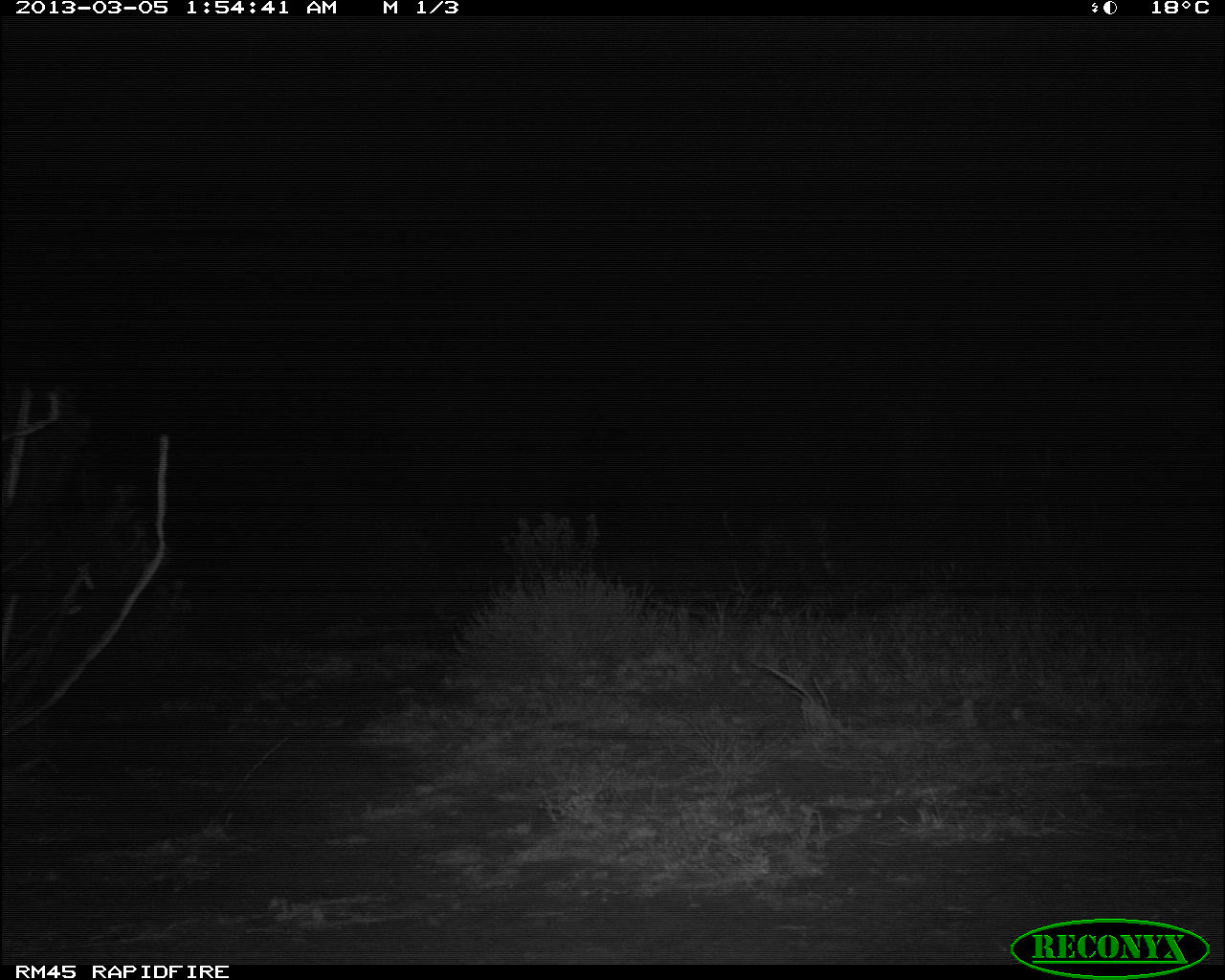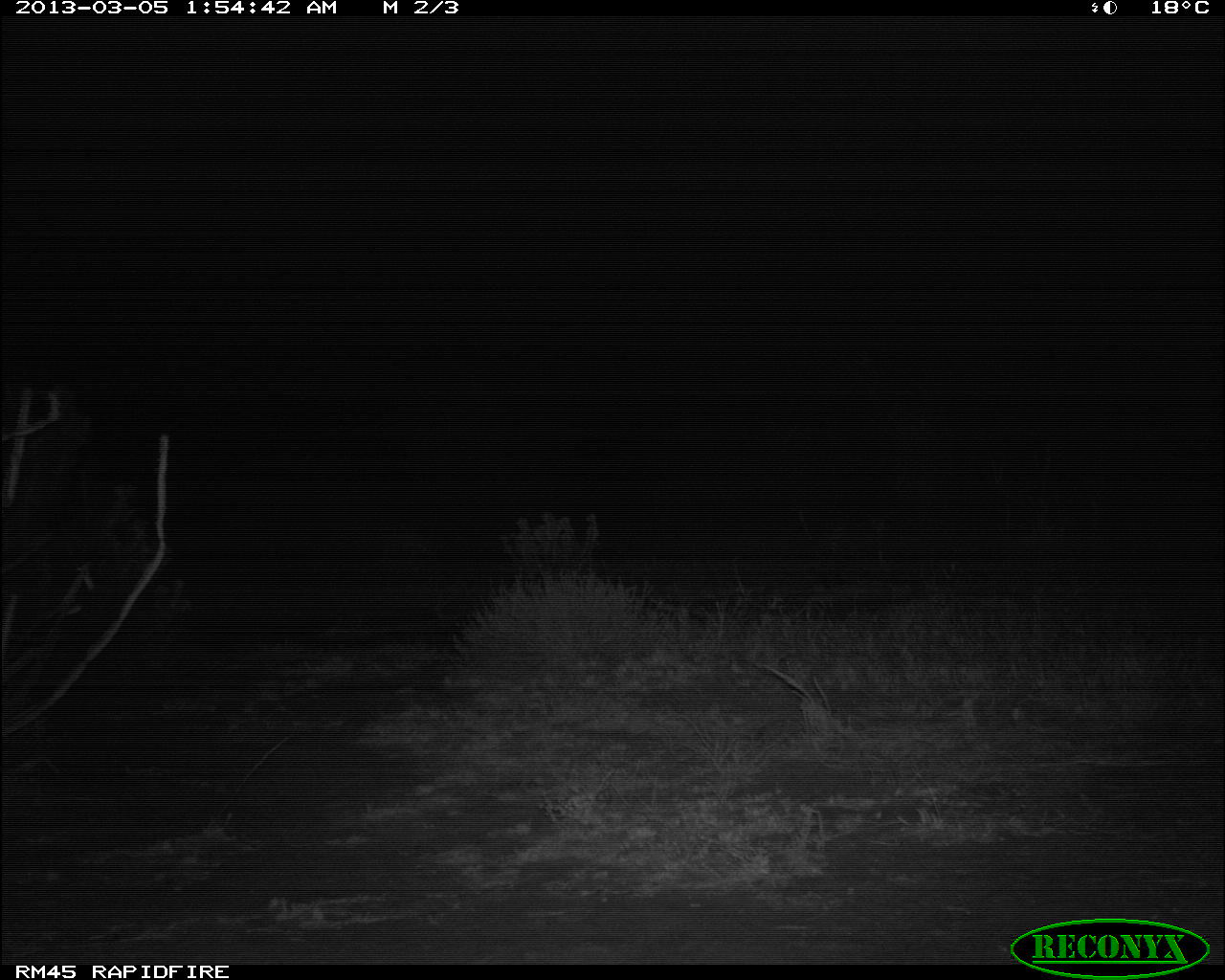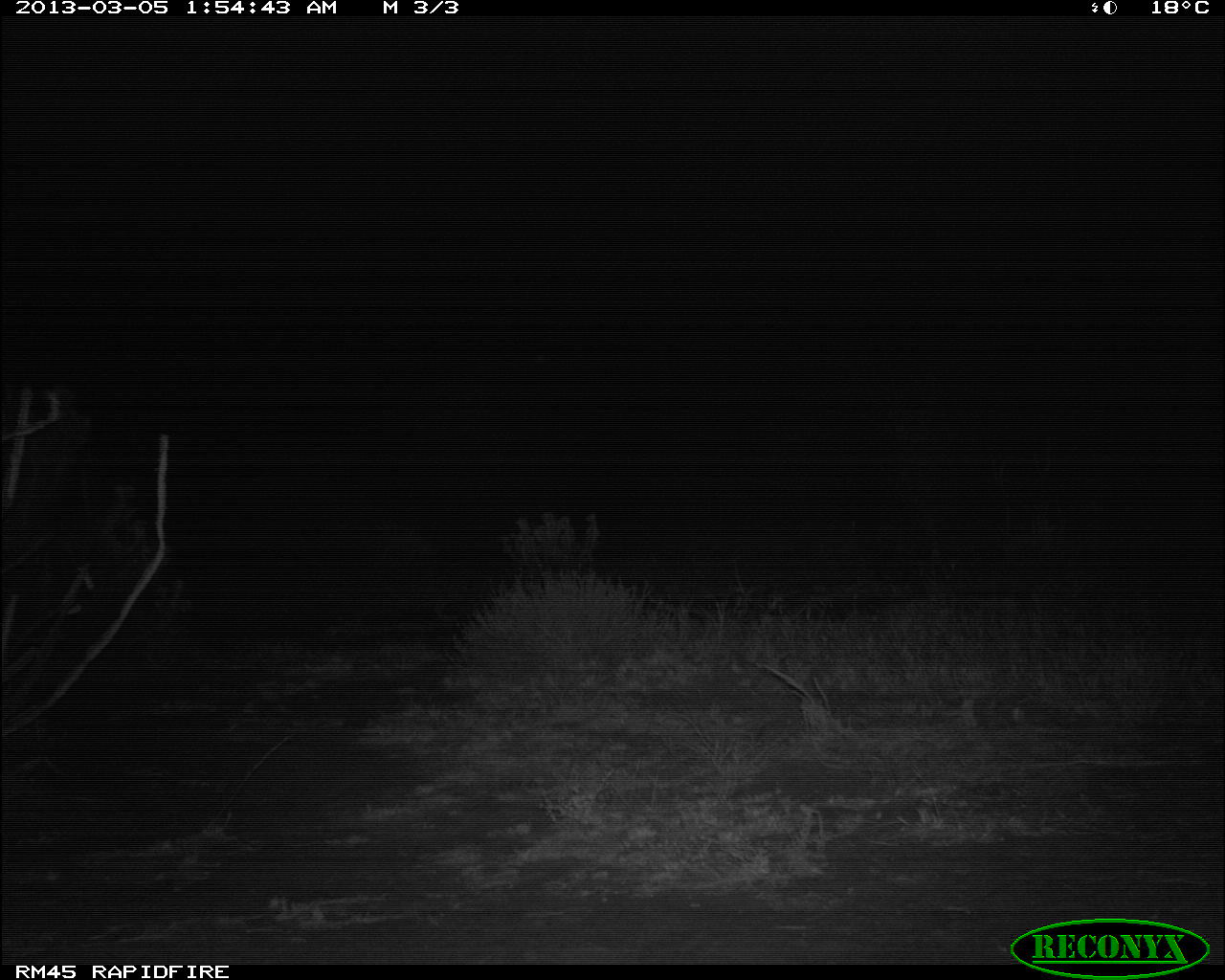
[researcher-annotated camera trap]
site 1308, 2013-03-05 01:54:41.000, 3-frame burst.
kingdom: Animalia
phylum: Chordata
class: Mammalia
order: Carnivora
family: Felidae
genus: Panthera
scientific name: Panthera pardus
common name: leopard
Panthera pardus (leopard), count 1.